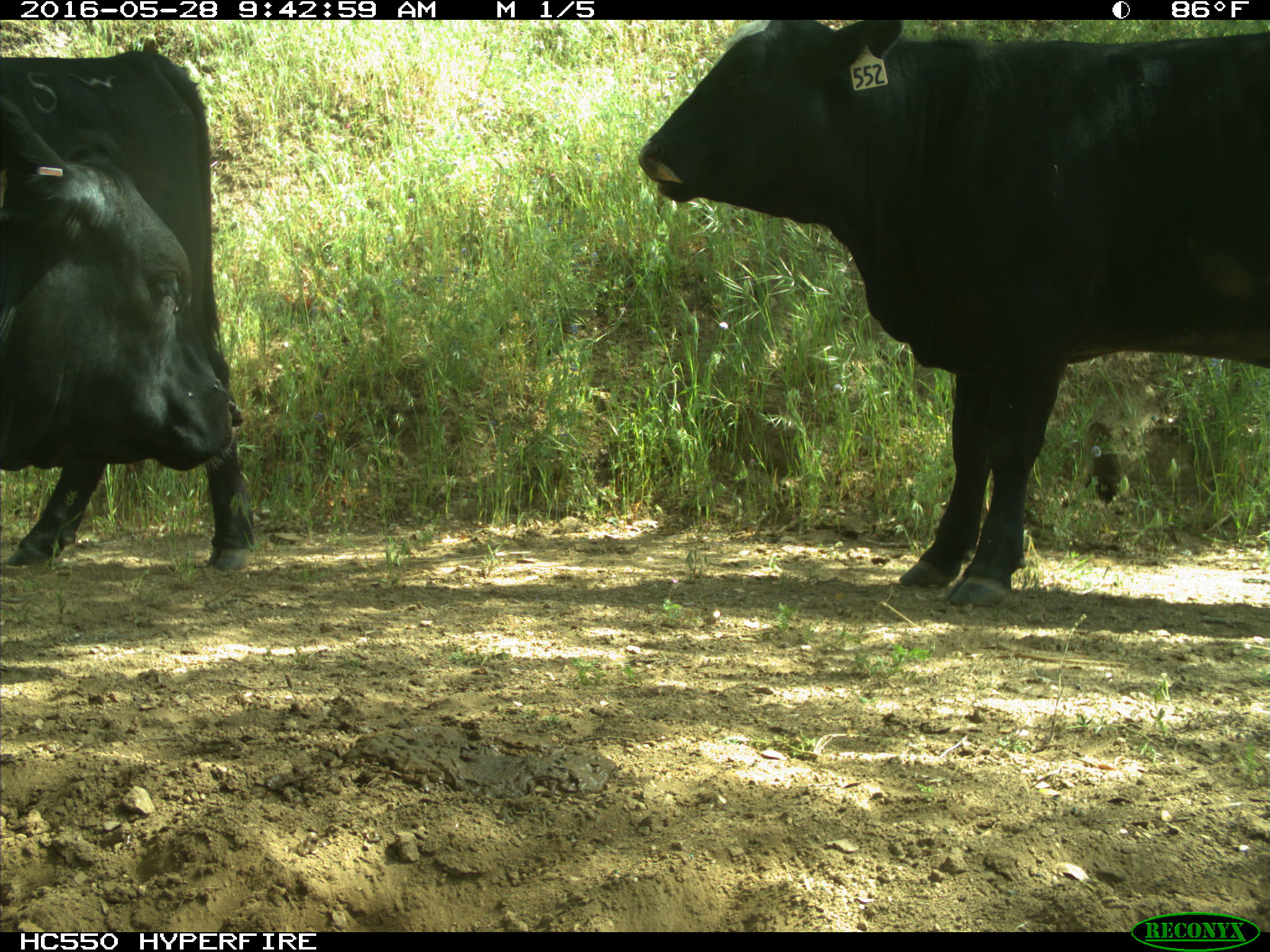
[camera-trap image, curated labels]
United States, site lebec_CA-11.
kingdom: Animalia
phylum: Chordata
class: Mammalia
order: Artiodactyla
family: Bovidae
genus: Bos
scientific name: Bos taurus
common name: domestic cow